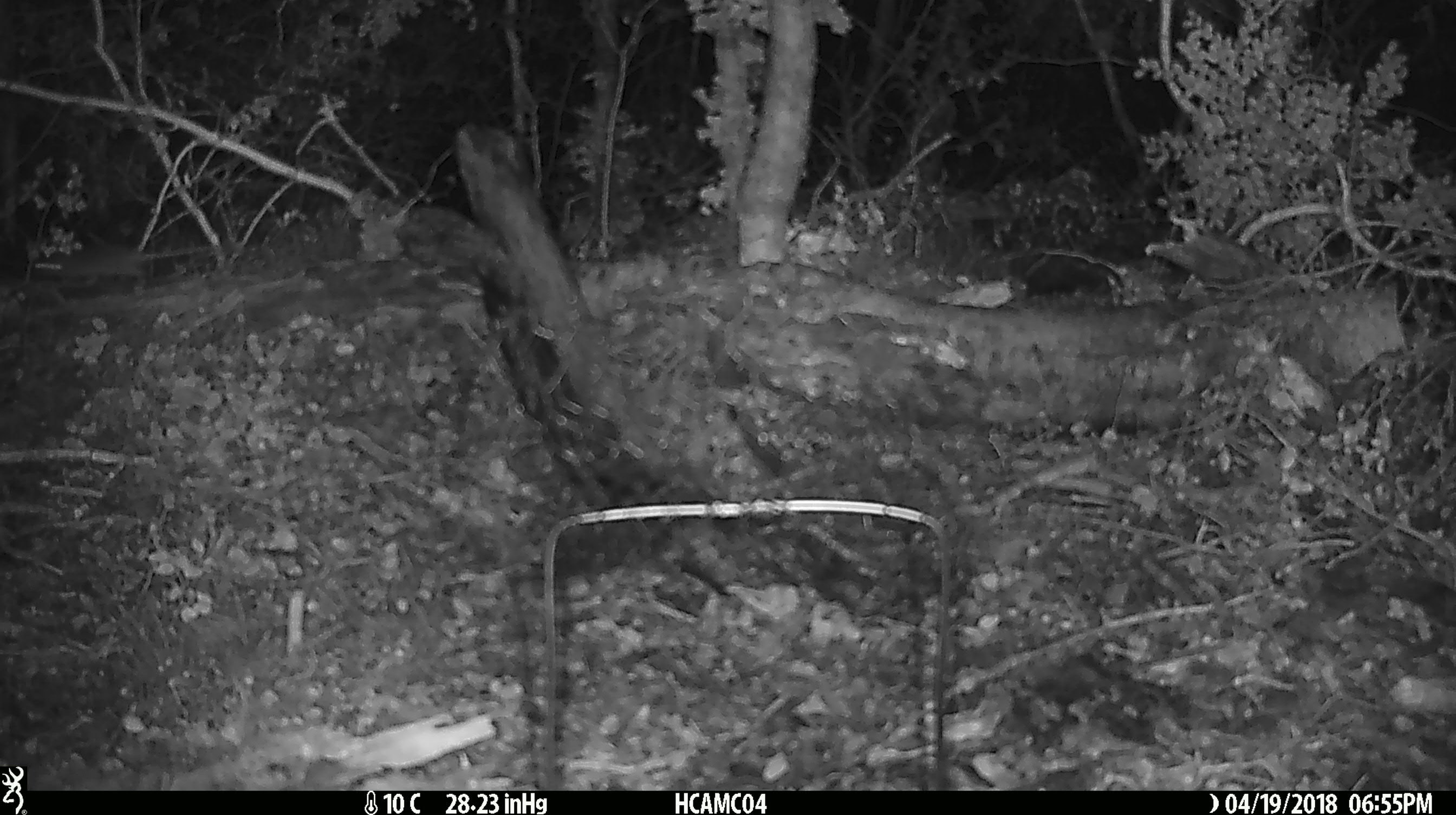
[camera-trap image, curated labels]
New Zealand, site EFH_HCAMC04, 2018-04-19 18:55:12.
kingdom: Animalia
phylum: Chordata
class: Mammalia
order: Rodentia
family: Muridae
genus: Rattus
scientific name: Rattus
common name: rat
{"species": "rat (Rattus)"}